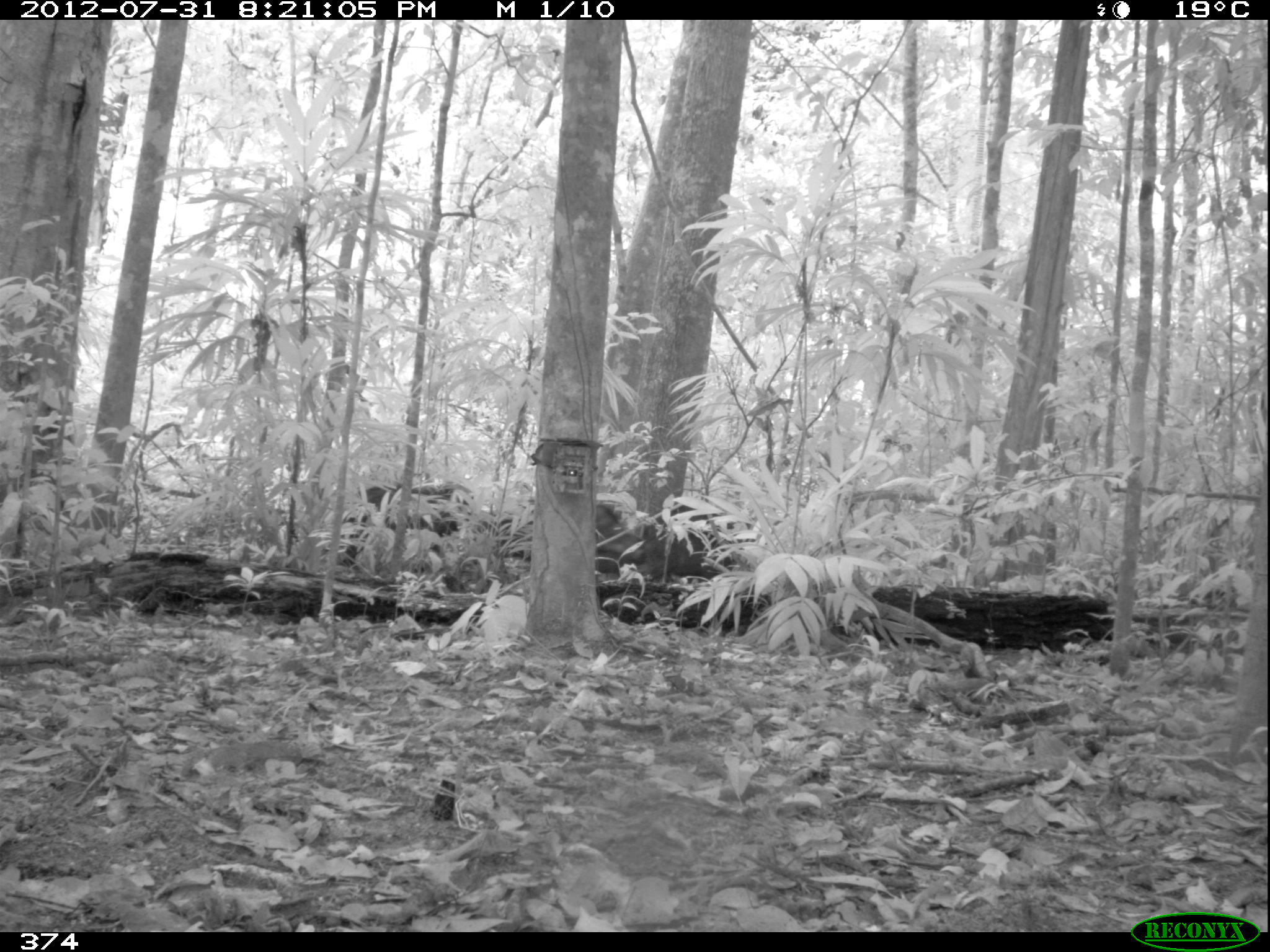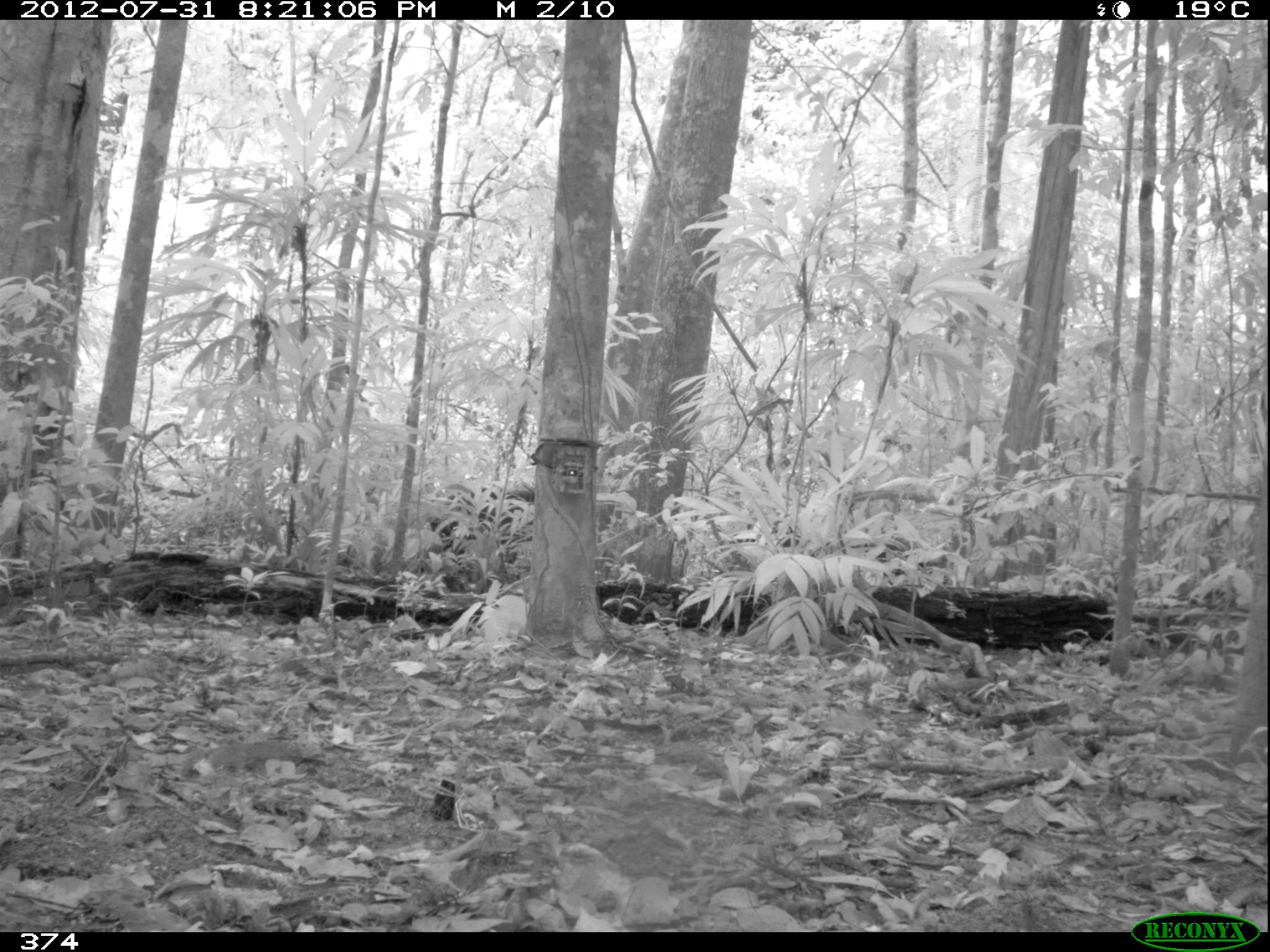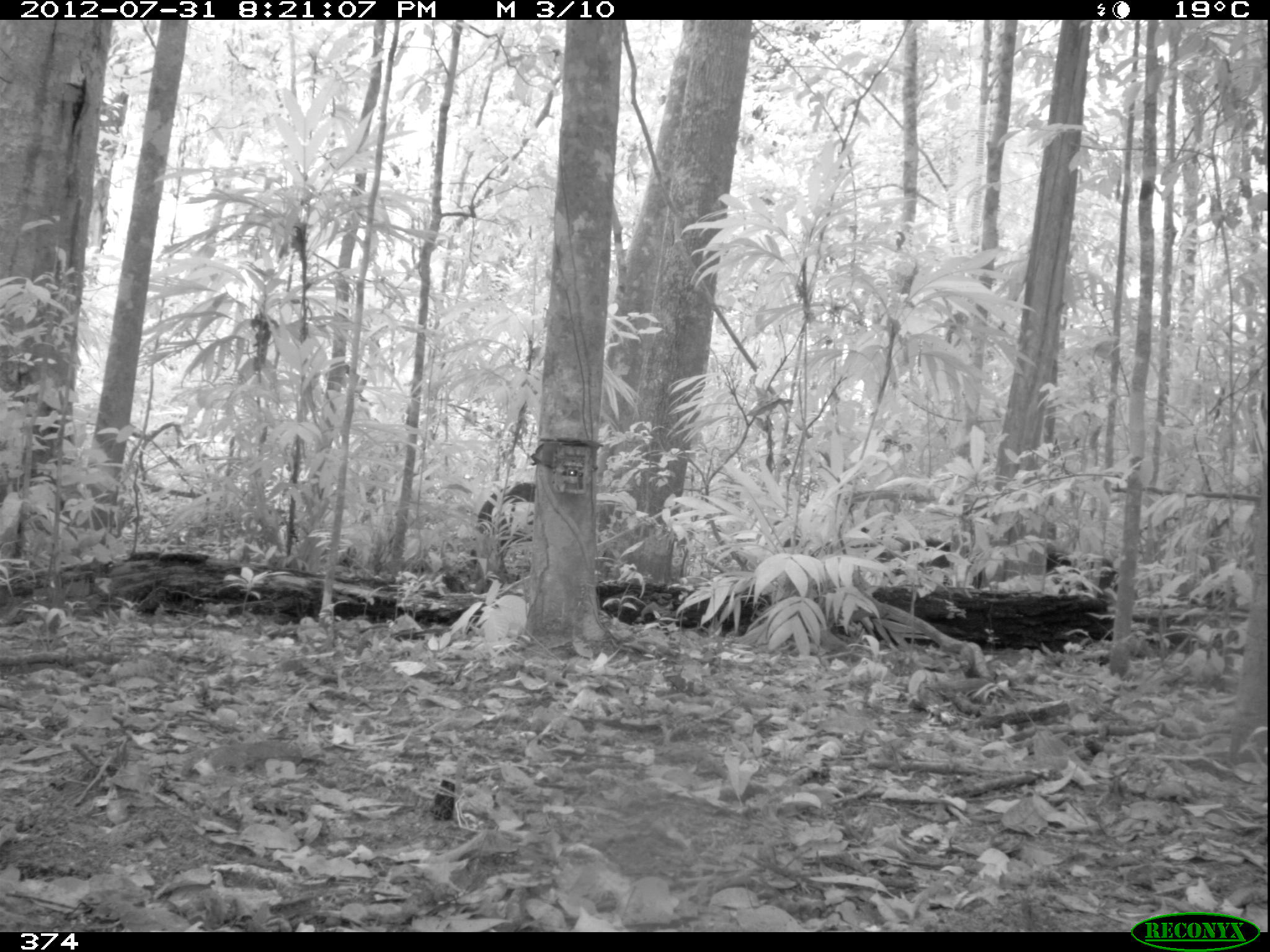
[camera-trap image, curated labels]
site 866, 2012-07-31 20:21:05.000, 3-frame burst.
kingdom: Animalia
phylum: Chordata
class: Mammalia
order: Artiodactyla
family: Tayassuidae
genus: Tayassu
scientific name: Tayassu pecari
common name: white-lipped peccary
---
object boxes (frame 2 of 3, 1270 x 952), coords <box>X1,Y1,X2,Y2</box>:
tayassu pecari: <box>430,482,537,564</box>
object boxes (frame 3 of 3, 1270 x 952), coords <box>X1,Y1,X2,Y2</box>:
tayassu pecari: <box>468,482,535,567</box>